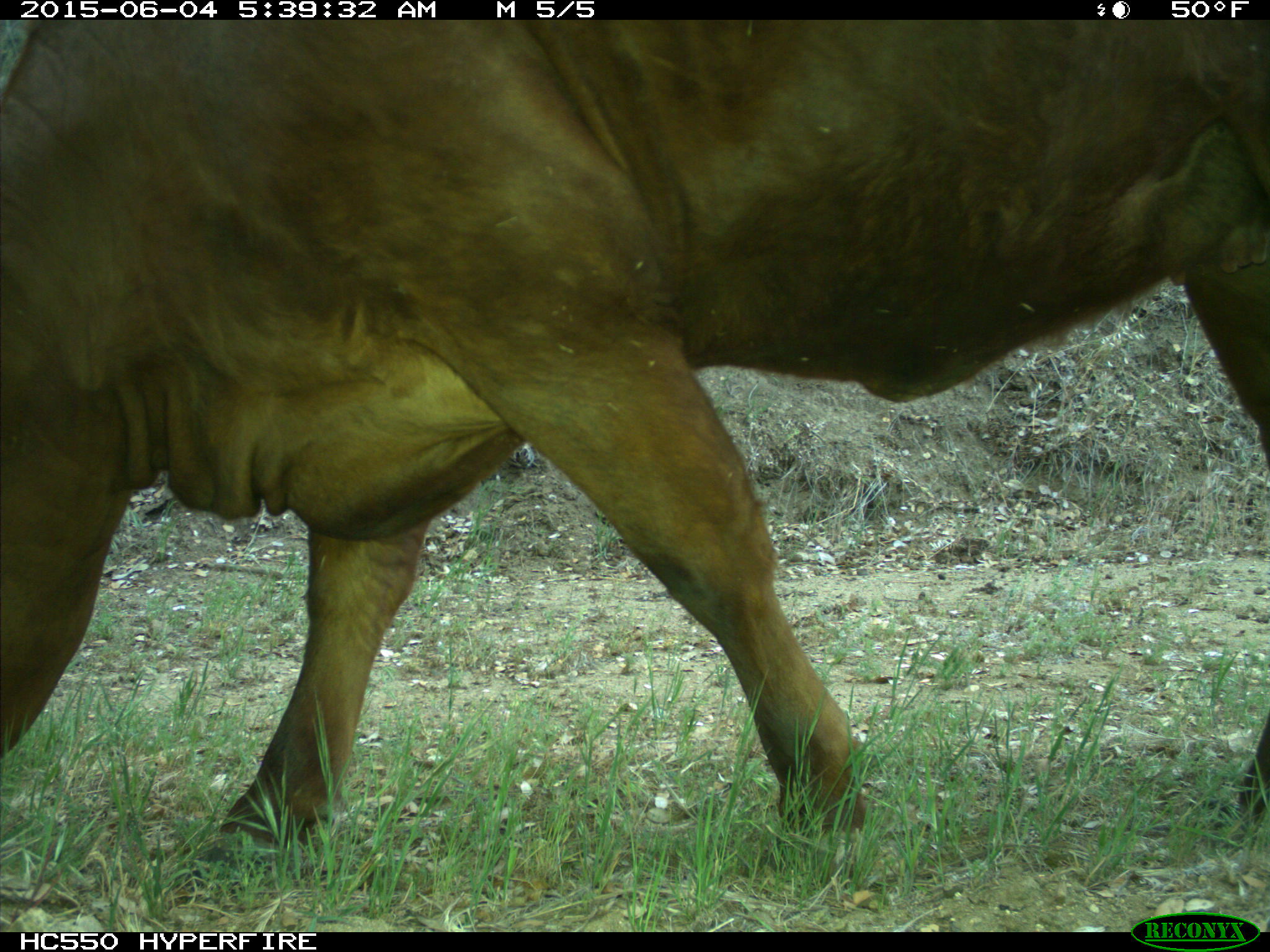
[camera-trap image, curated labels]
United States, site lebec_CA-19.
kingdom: Animalia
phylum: Chordata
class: Mammalia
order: Artiodactyla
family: Bovidae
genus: Bos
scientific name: Bos taurus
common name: domestic cow